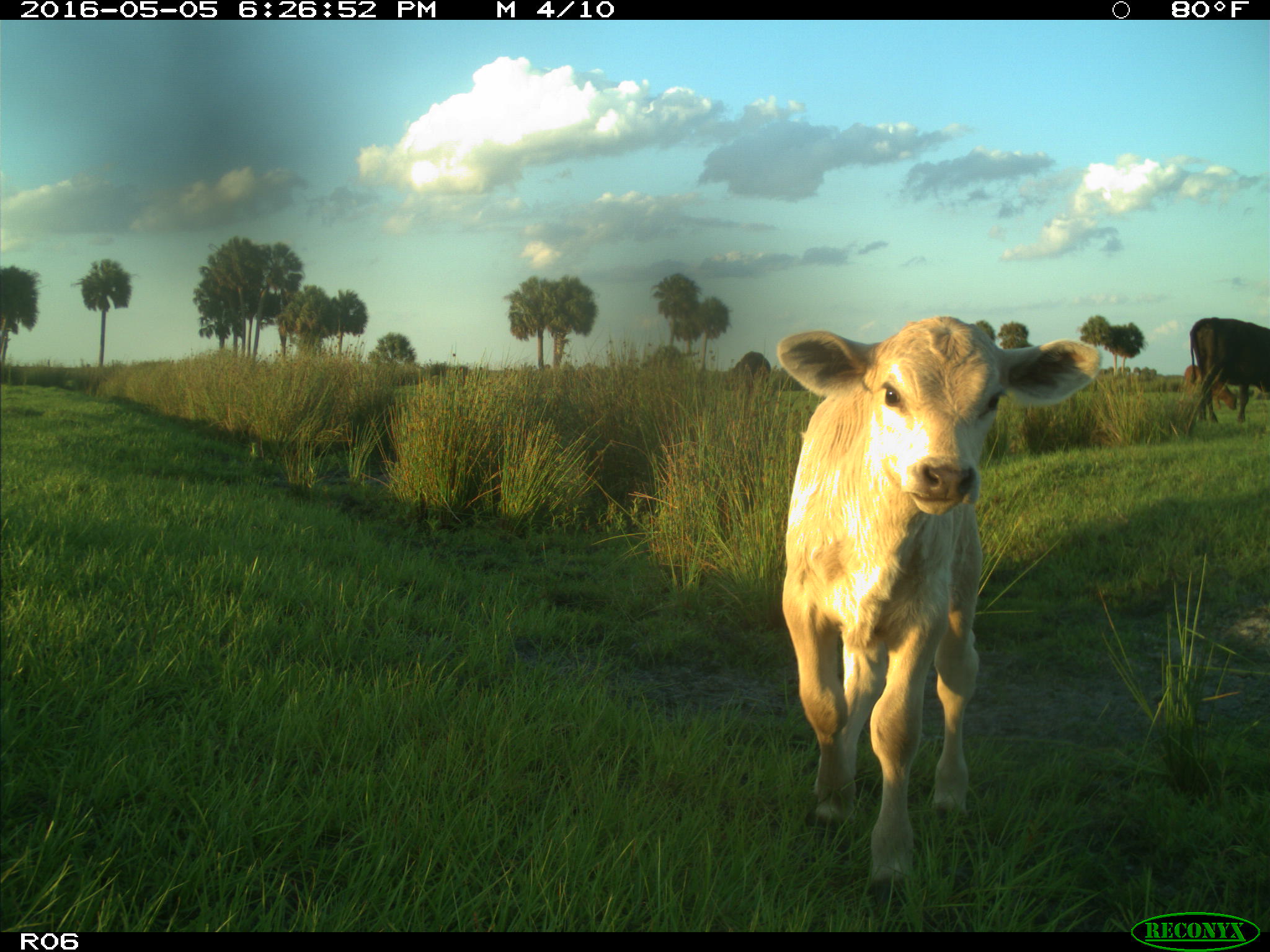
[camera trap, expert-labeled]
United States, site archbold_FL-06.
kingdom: Animalia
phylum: Chordata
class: Mammalia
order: Artiodactyla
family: Bovidae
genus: Bos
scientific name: Bos taurus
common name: domestic cow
Bos taurus (domestic cow).